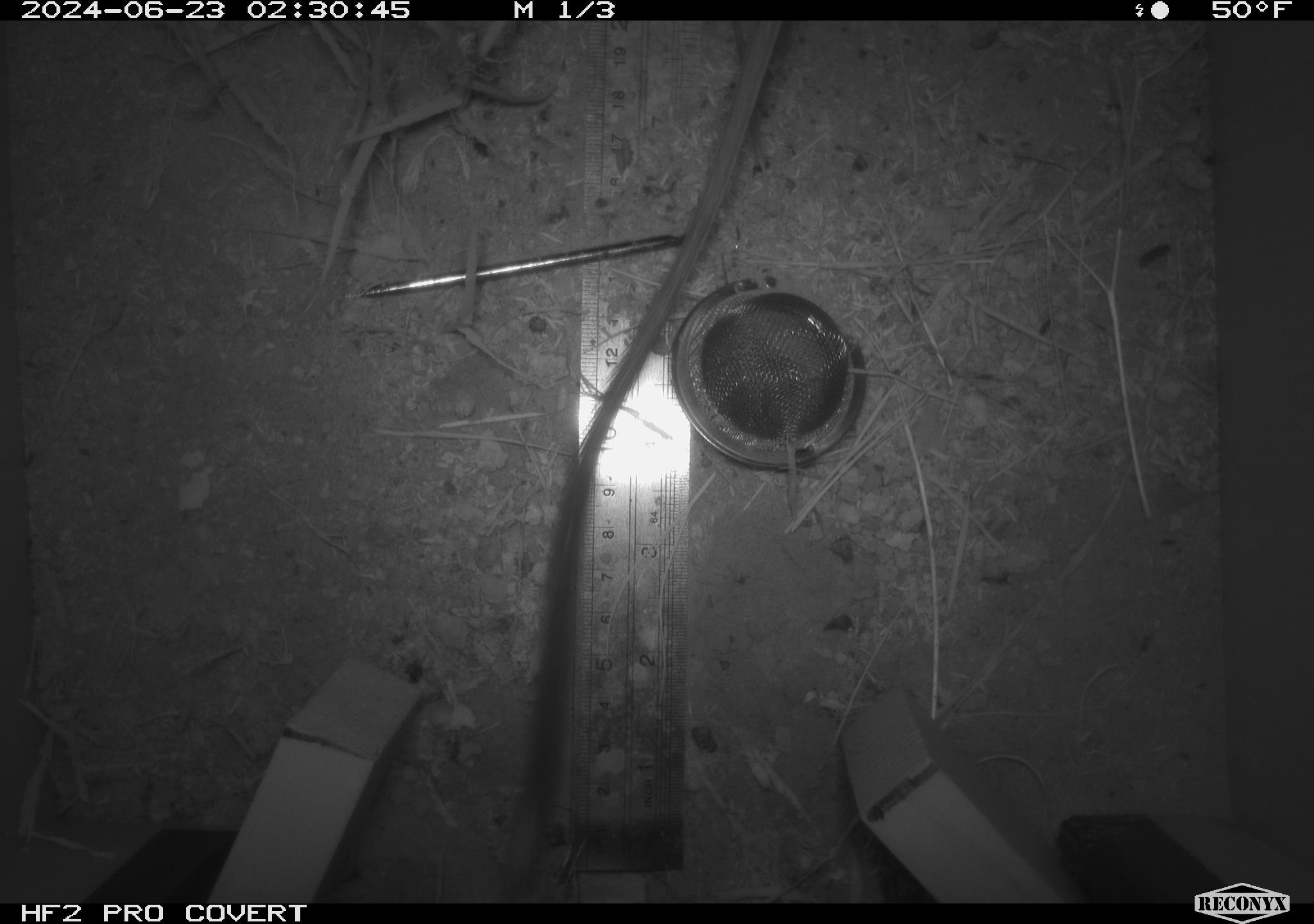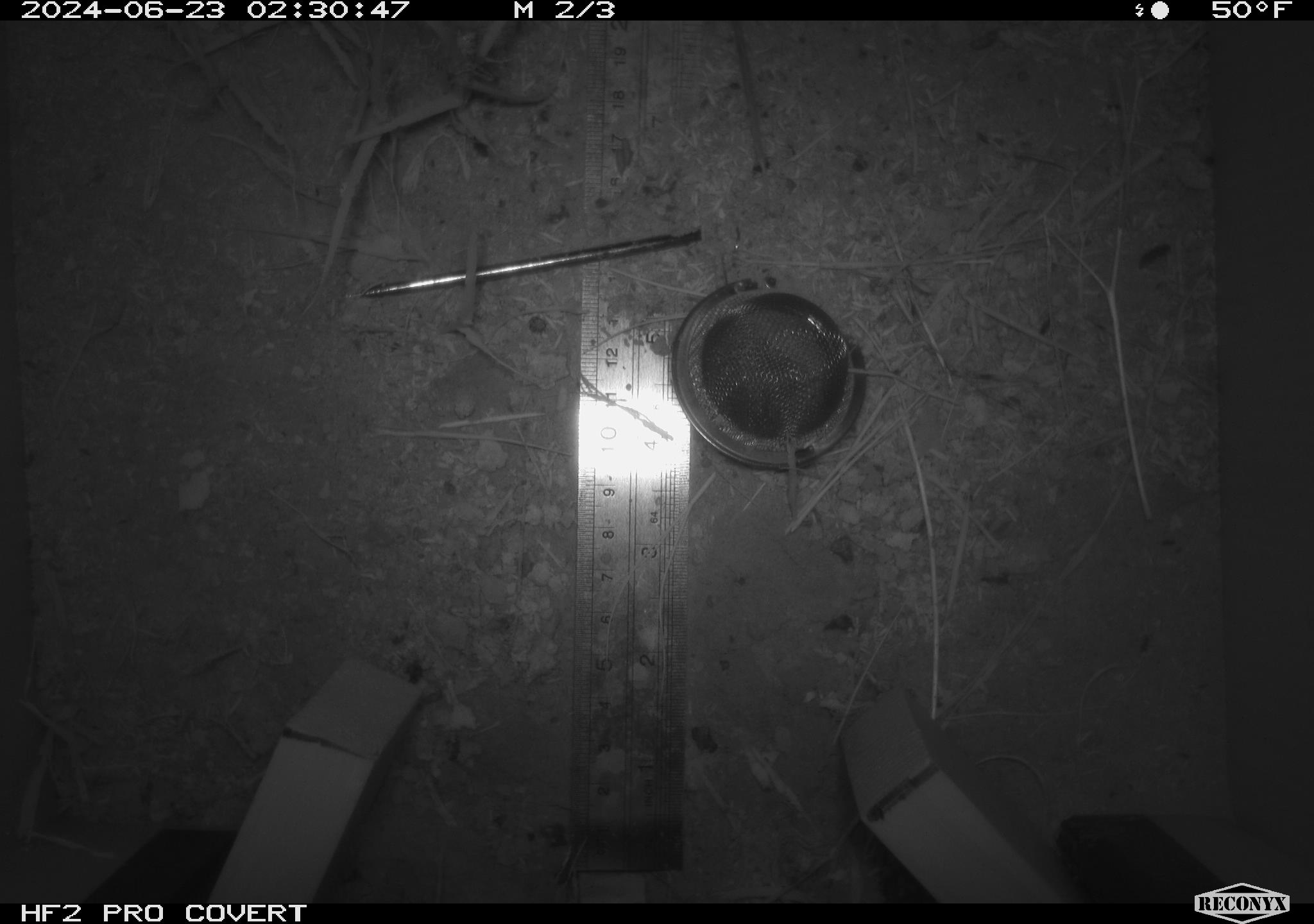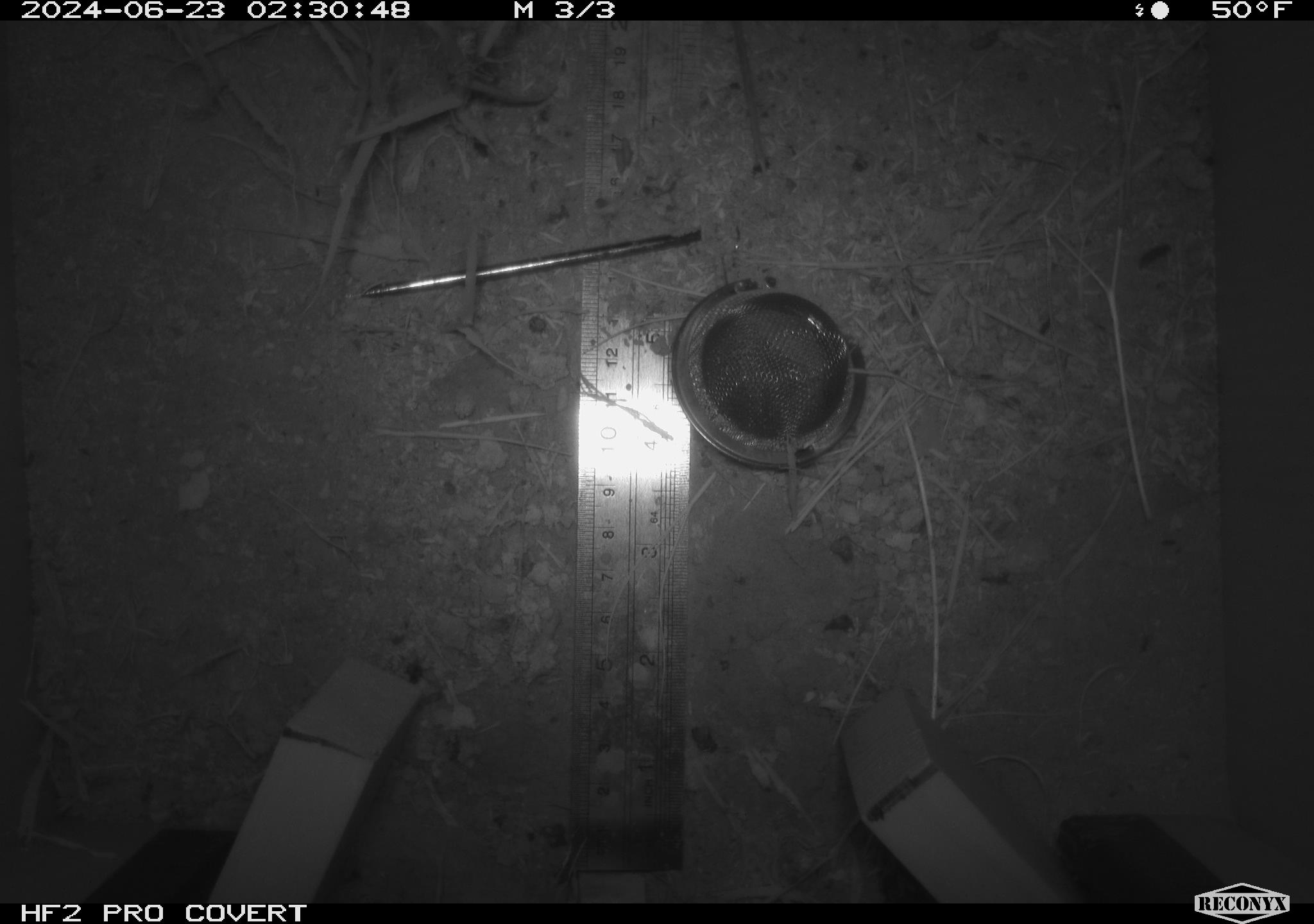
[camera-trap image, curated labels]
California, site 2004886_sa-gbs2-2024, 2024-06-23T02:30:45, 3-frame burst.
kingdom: Animalia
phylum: Chordata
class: Mammalia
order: Rodentia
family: Heteromyidae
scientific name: Heteromyidae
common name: kangaroo rats and pocket mice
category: heteromyidae family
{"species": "heteromyidae family (kangaroo rats and pocket mice) (Heteromyidae)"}